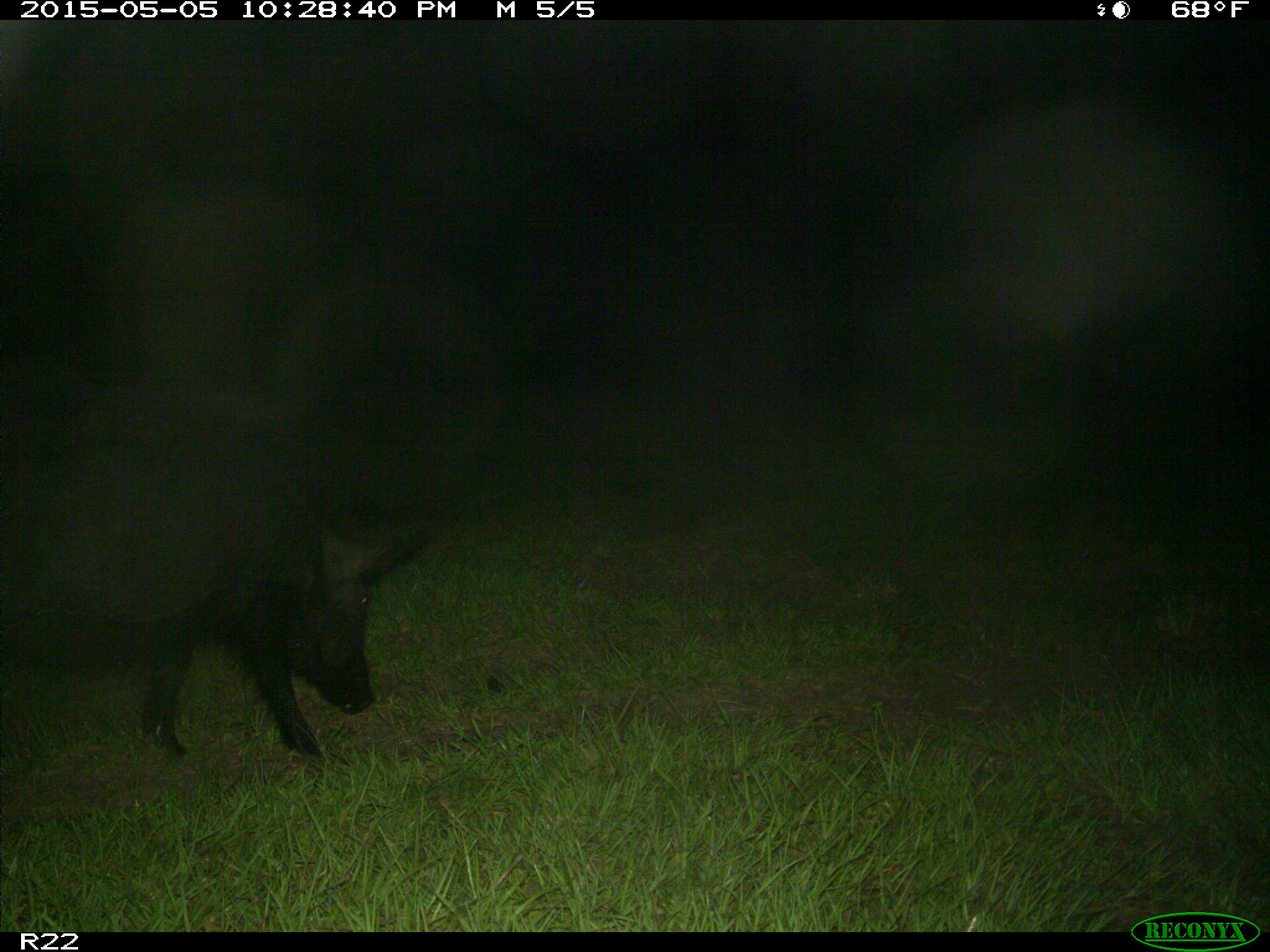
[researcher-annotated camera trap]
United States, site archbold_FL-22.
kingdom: Animalia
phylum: Chordata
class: Mammalia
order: Artiodactyla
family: Suidae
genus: Sus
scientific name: Sus scrofa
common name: wild boar